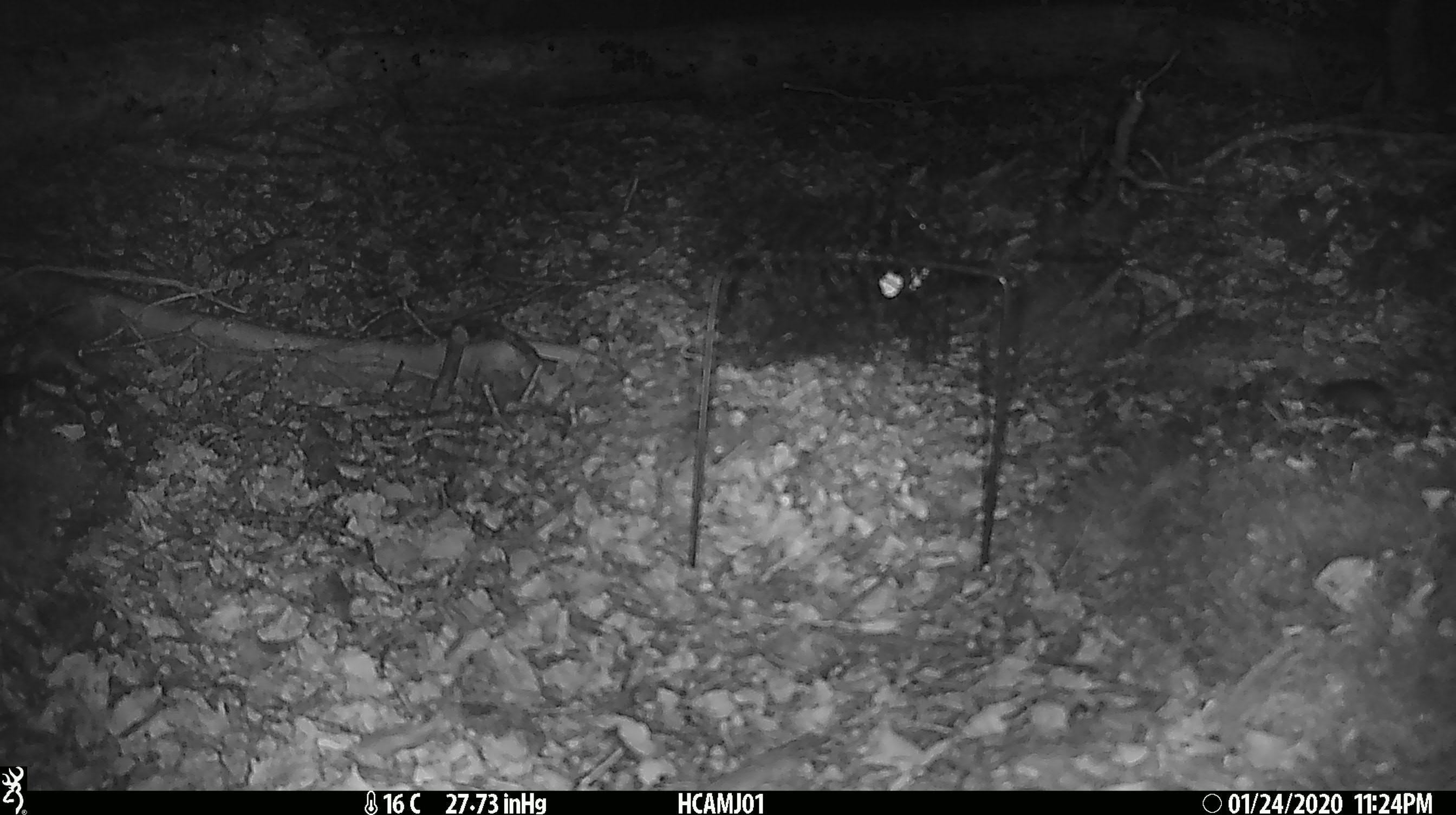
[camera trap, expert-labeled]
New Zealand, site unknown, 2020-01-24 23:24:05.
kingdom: Animalia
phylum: Chordata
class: Mammalia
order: Rodentia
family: Muridae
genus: Mus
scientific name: Mus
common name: mouse